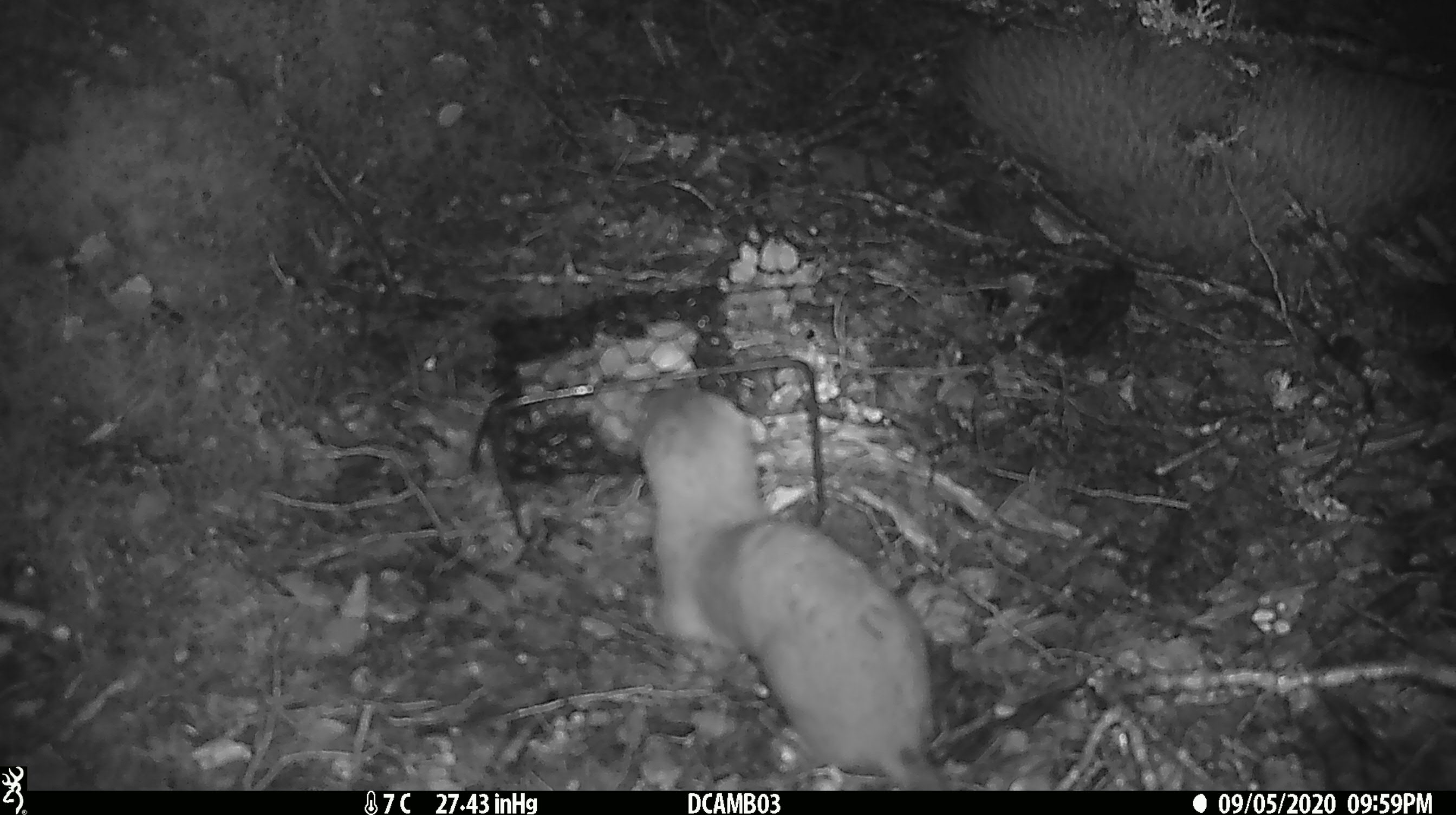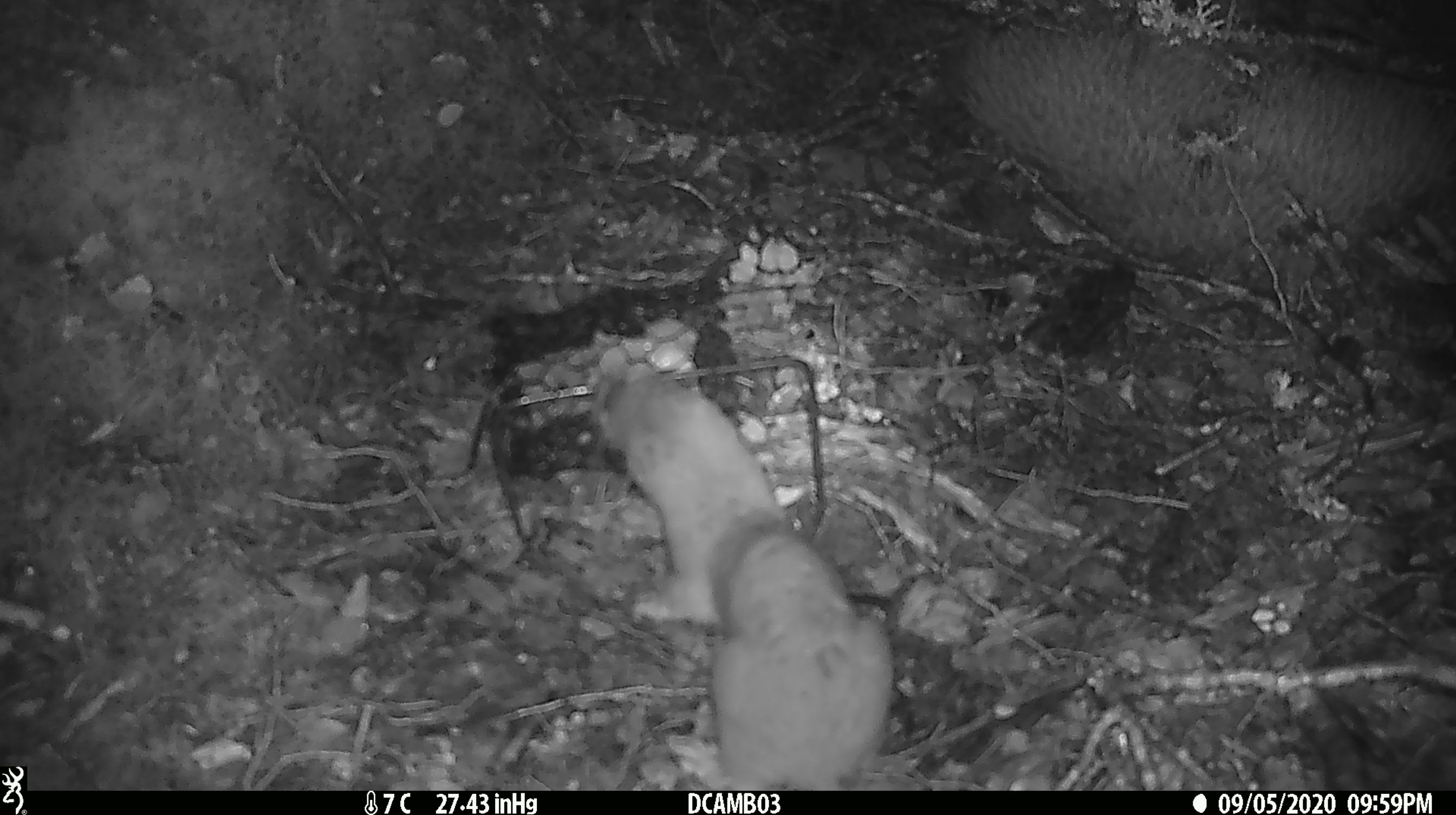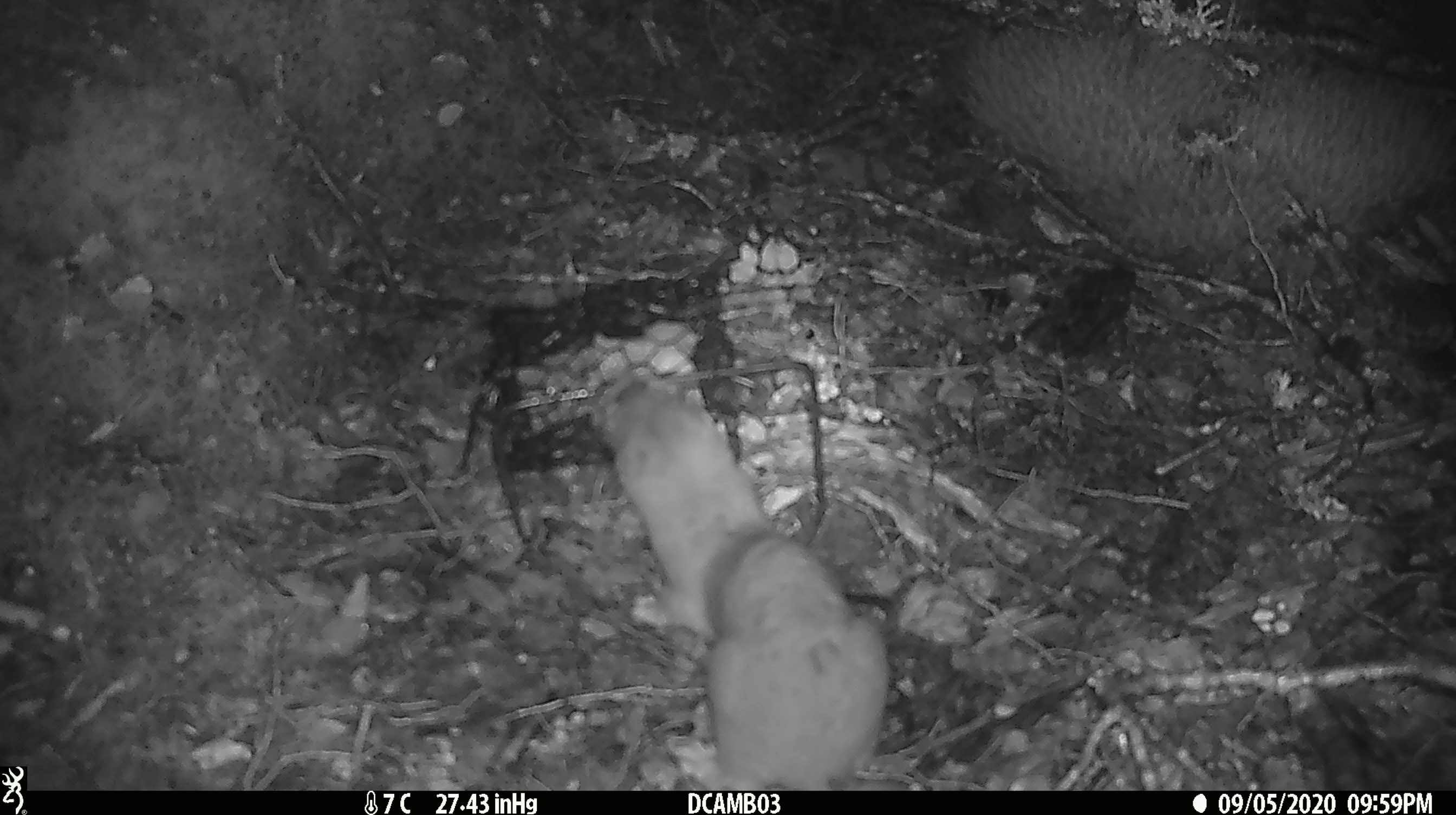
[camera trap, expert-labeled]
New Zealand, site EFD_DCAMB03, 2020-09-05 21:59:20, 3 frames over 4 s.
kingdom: Animalia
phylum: Chordata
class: Mammalia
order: Carnivora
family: Mustelidae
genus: Mustela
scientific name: Mustela erminea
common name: stoat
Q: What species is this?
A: Stoat (Mustela erminea).